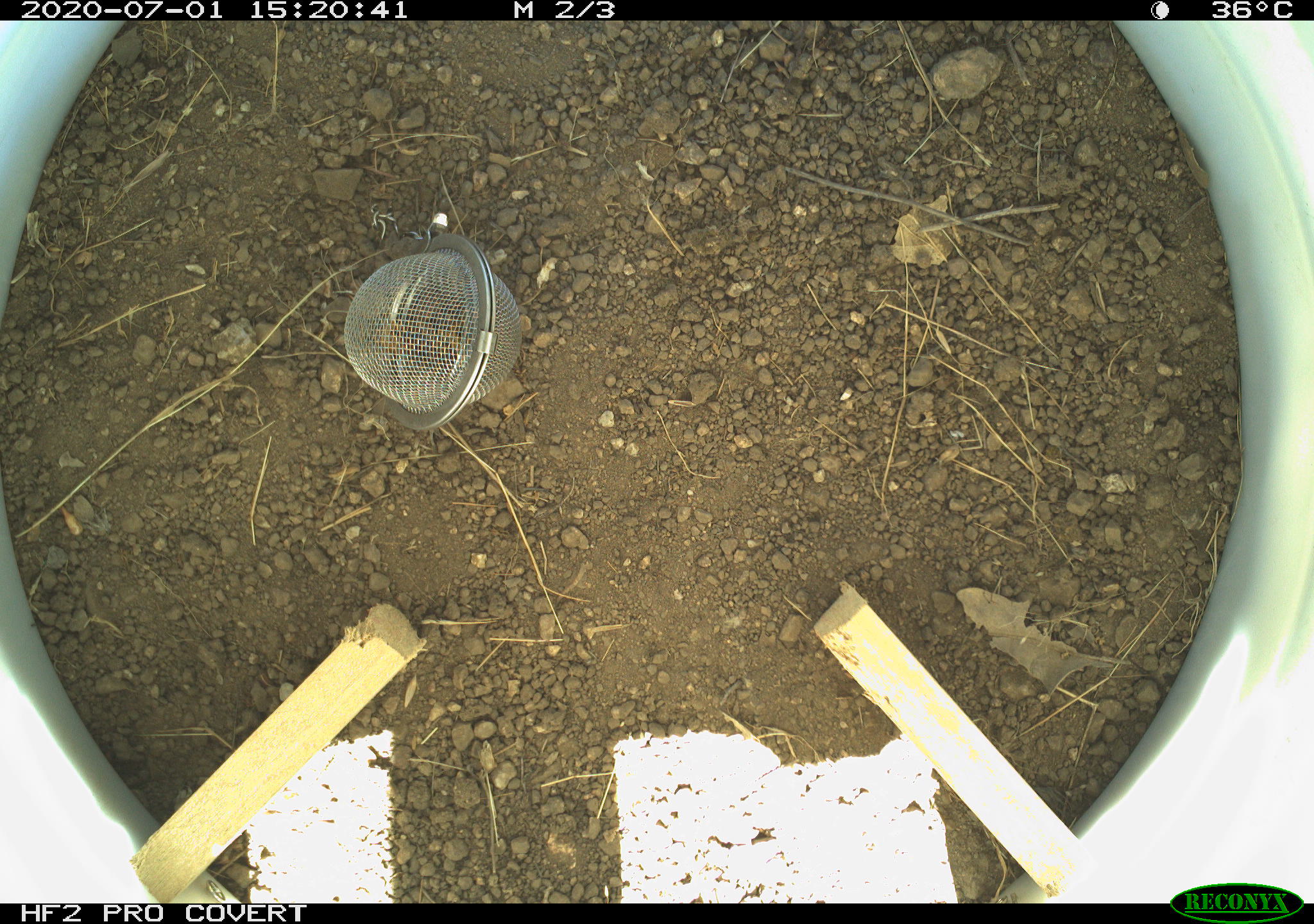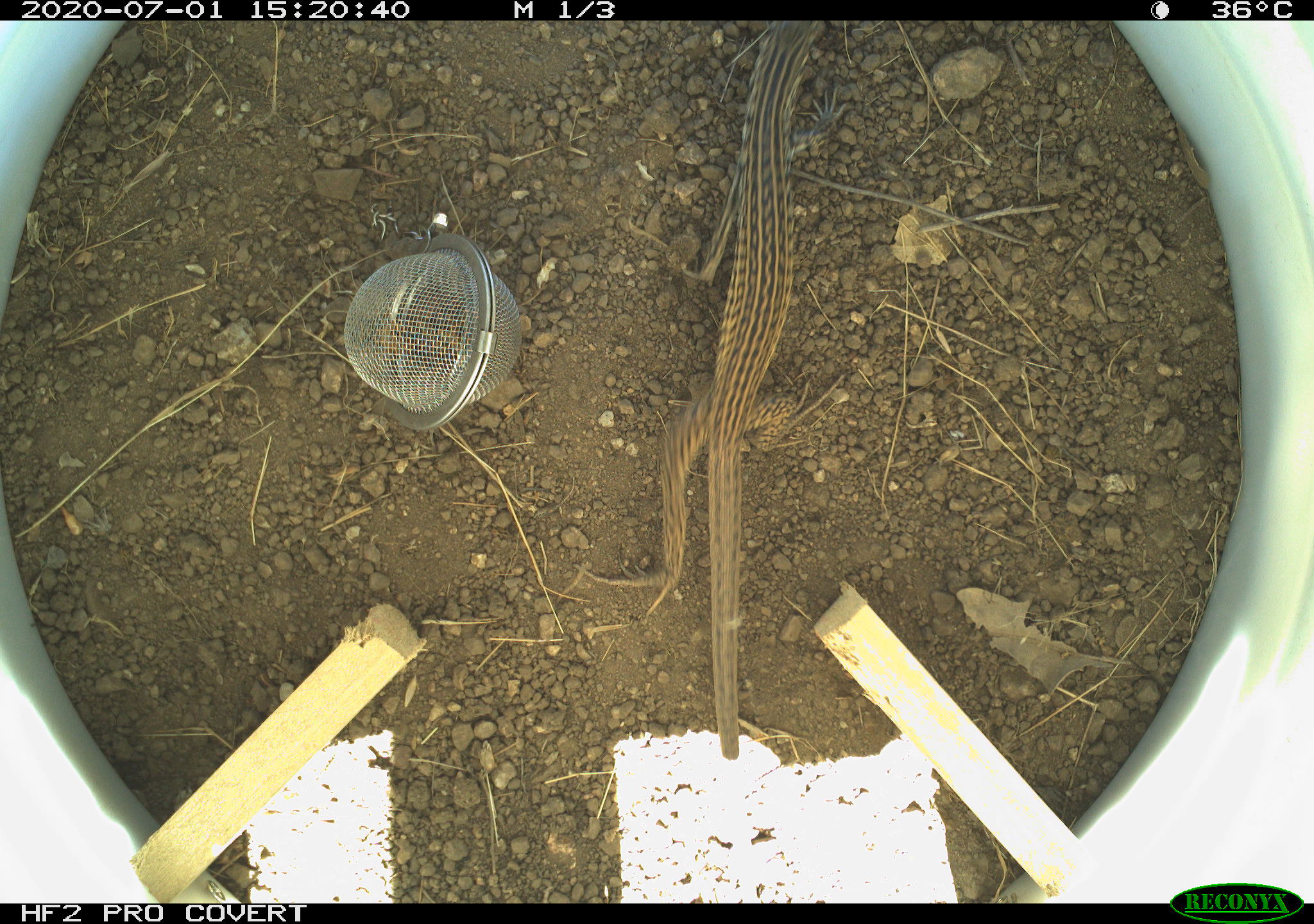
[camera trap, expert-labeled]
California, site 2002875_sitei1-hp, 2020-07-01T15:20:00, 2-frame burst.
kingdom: Animalia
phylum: Chordata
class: Reptilia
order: Squamata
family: Teiidae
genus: Aspidoscelis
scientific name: Aspidoscelis tigris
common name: western whiptail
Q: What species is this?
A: Western whiptail (Aspidoscelis tigris).